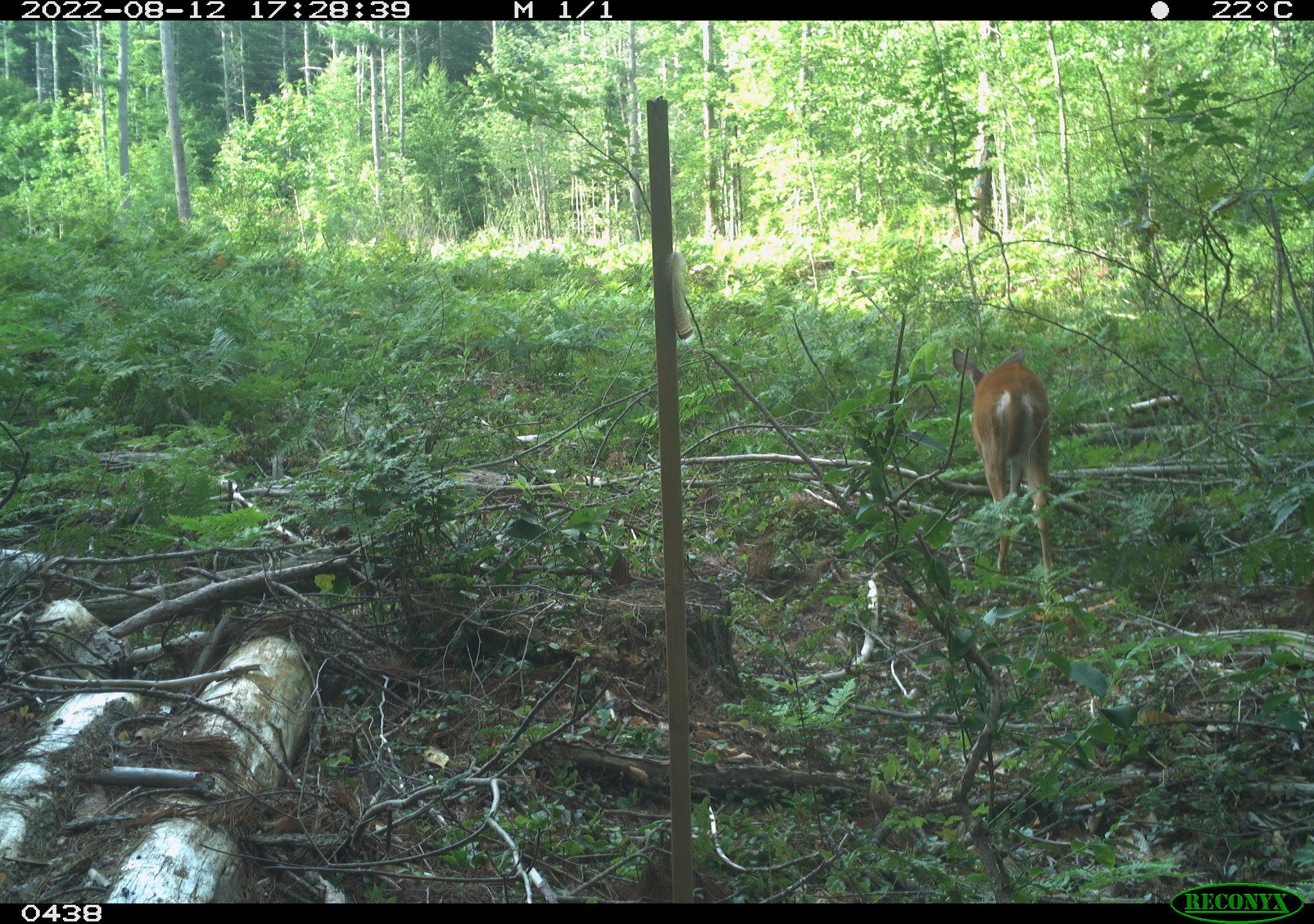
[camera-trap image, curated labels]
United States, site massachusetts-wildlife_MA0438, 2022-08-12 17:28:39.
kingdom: Animalia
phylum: Chordata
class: Mammalia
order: Artiodactyla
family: Cervidae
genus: Odocoileus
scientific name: Odocoileus virginianus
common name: white-tailed deer